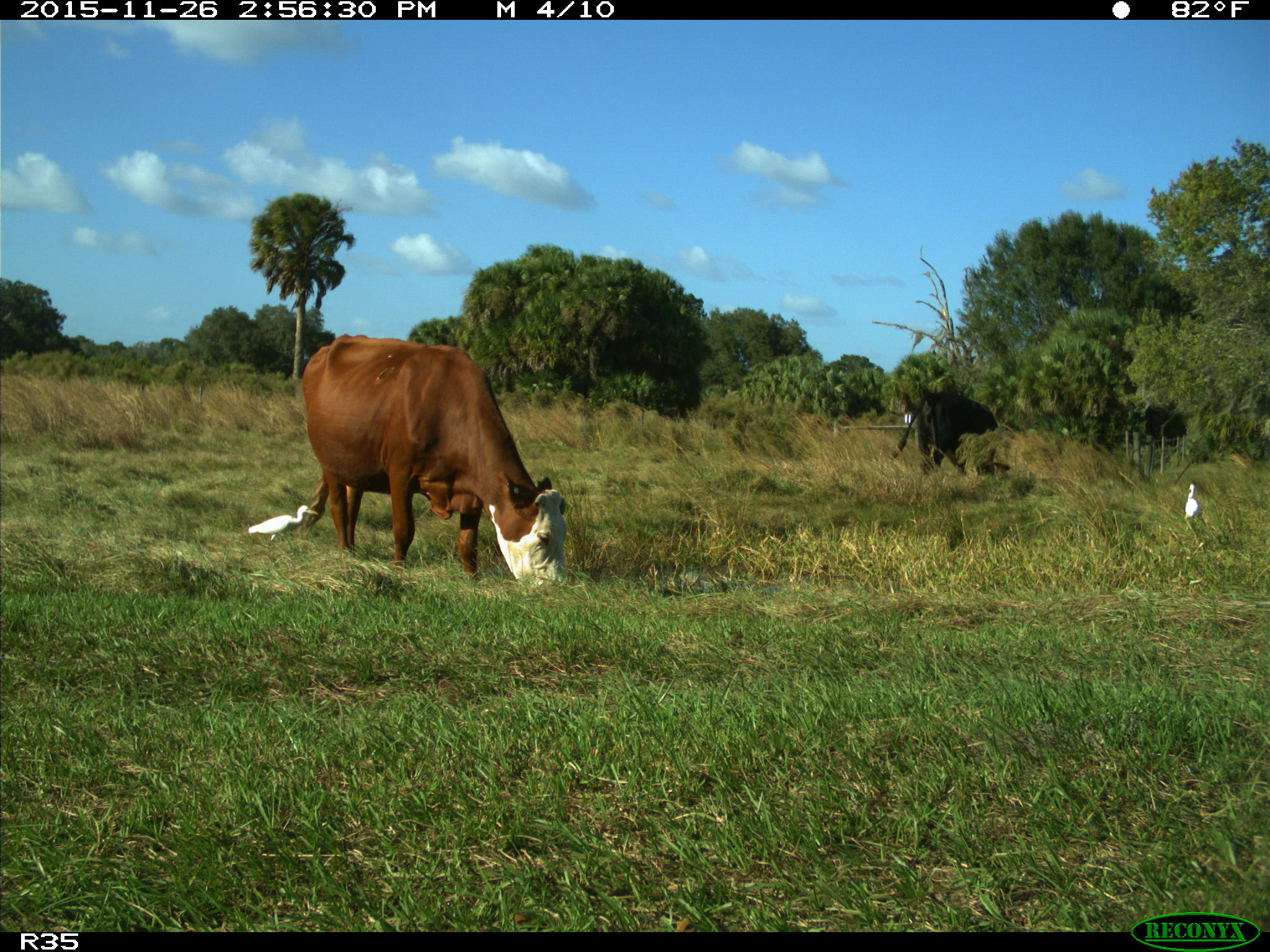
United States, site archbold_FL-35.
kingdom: Animalia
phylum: Chordata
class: Mammalia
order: Artiodactyla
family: Bovidae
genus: Bos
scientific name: Bos taurus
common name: domestic cow